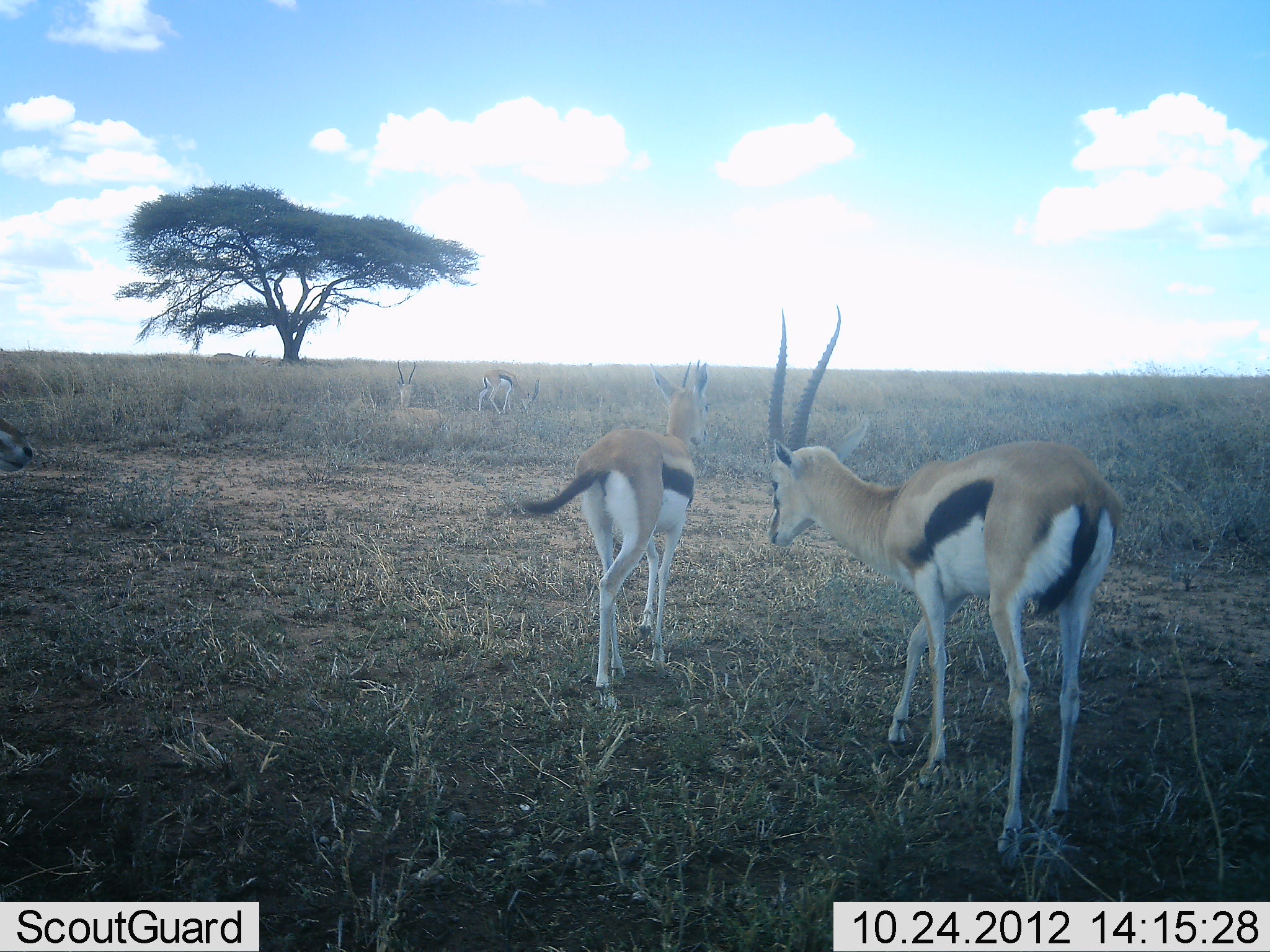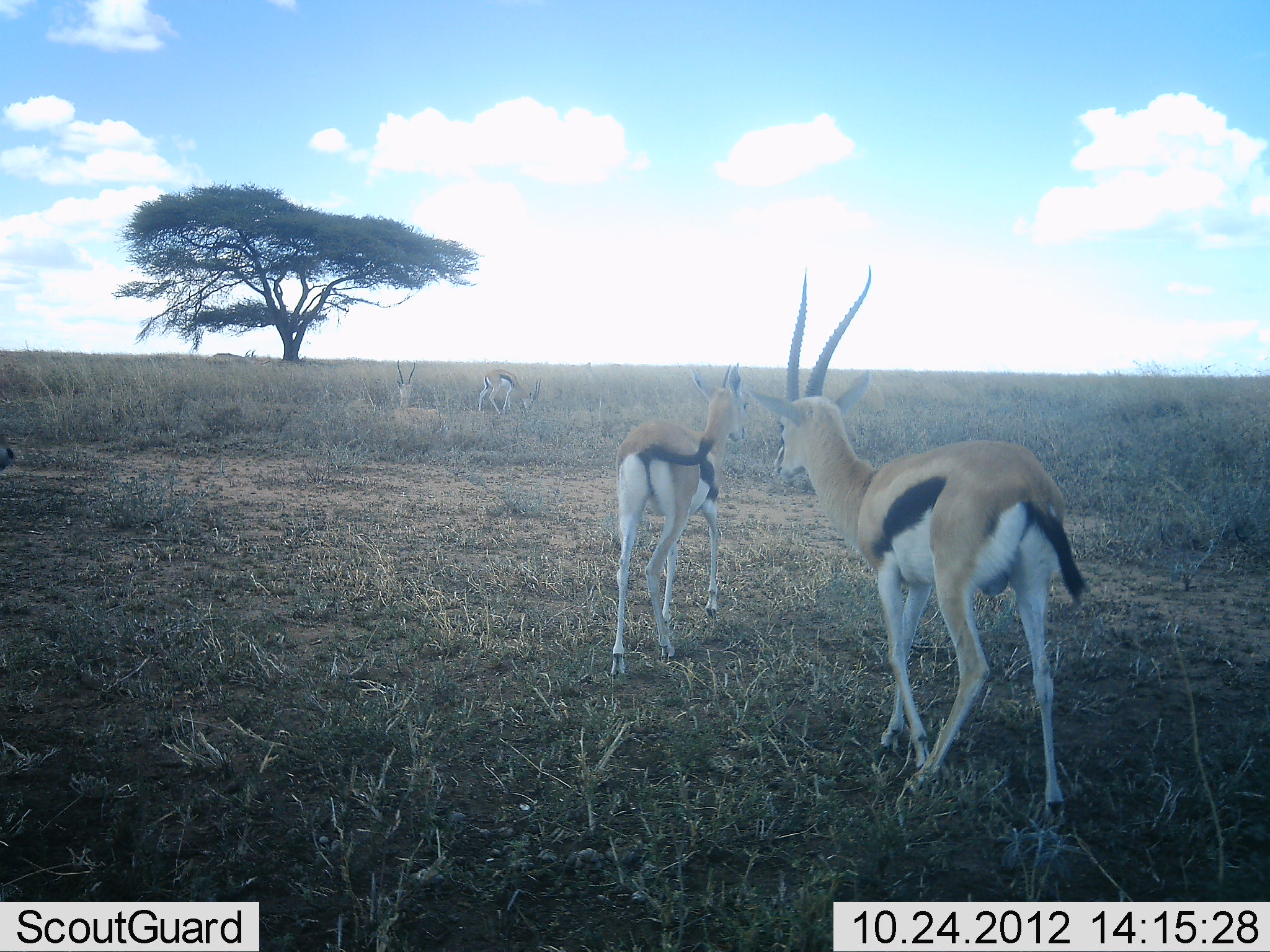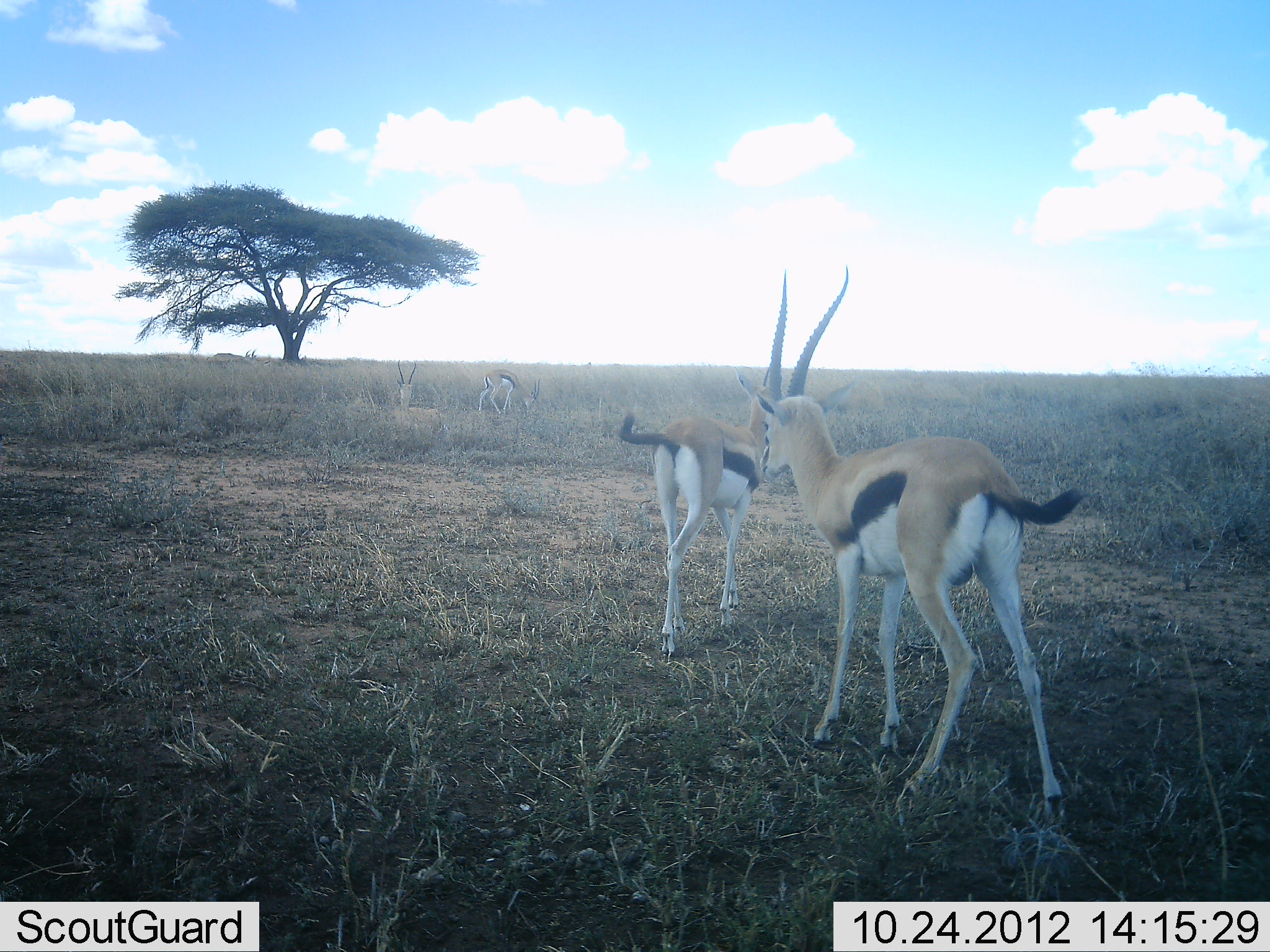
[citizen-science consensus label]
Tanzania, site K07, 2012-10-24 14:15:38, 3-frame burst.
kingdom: Animalia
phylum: Chordata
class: Mammalia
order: Artiodactyla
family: Bovidae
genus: Eudorcas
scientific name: Eudorcas thomsonii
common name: thomson's gazelle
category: gazellethomsons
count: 5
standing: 60%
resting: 40%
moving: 70%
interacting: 10%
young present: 10%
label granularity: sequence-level